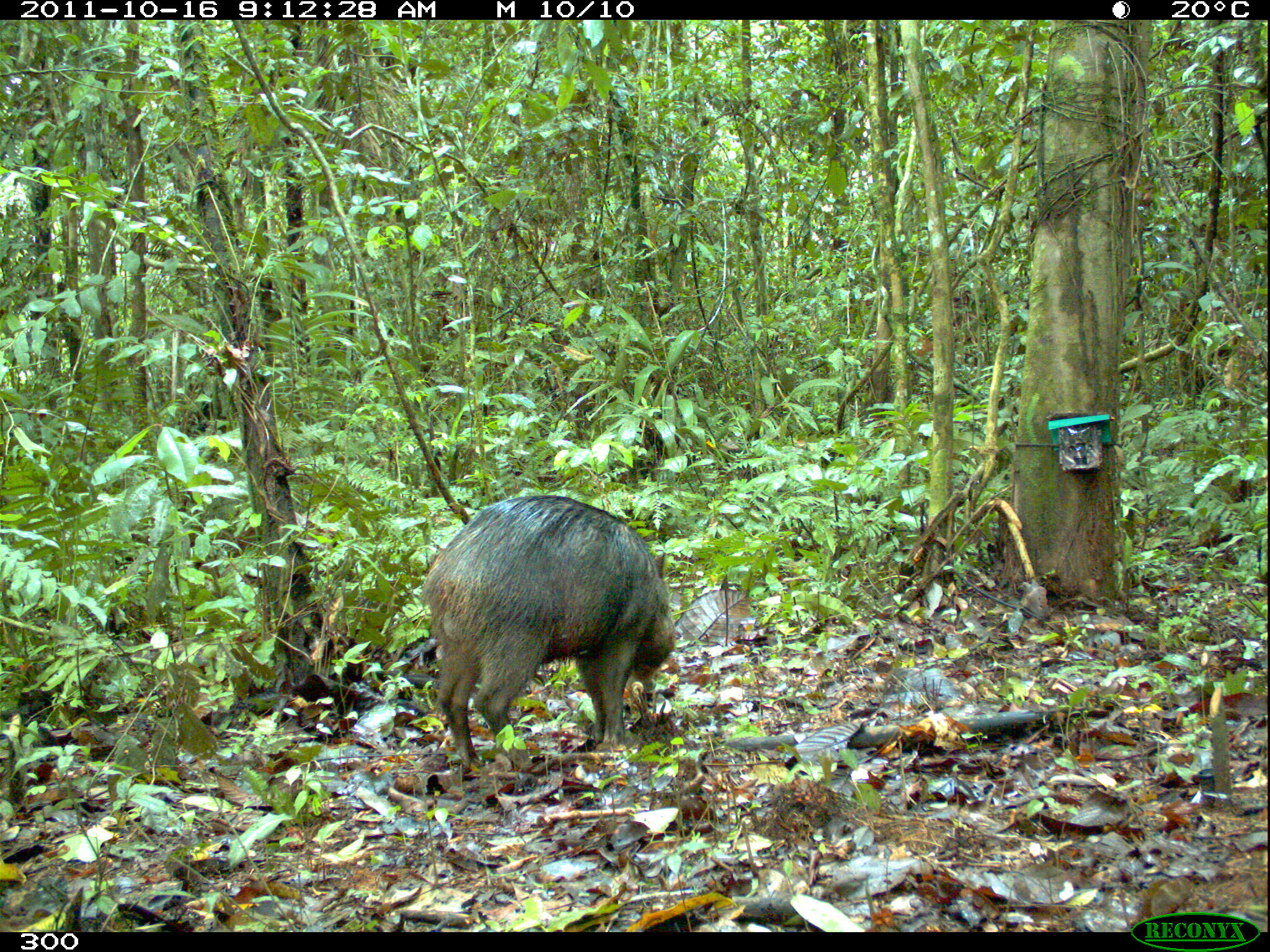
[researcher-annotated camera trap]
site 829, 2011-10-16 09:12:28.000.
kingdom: Animalia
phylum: Chordata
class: Mammalia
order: Artiodactyla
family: Tayassuidae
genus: Tayassu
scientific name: Tayassu pecari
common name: white-lipped peccary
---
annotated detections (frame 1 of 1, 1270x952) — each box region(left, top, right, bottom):
tayassu pecari: region(420, 492, 676, 772)